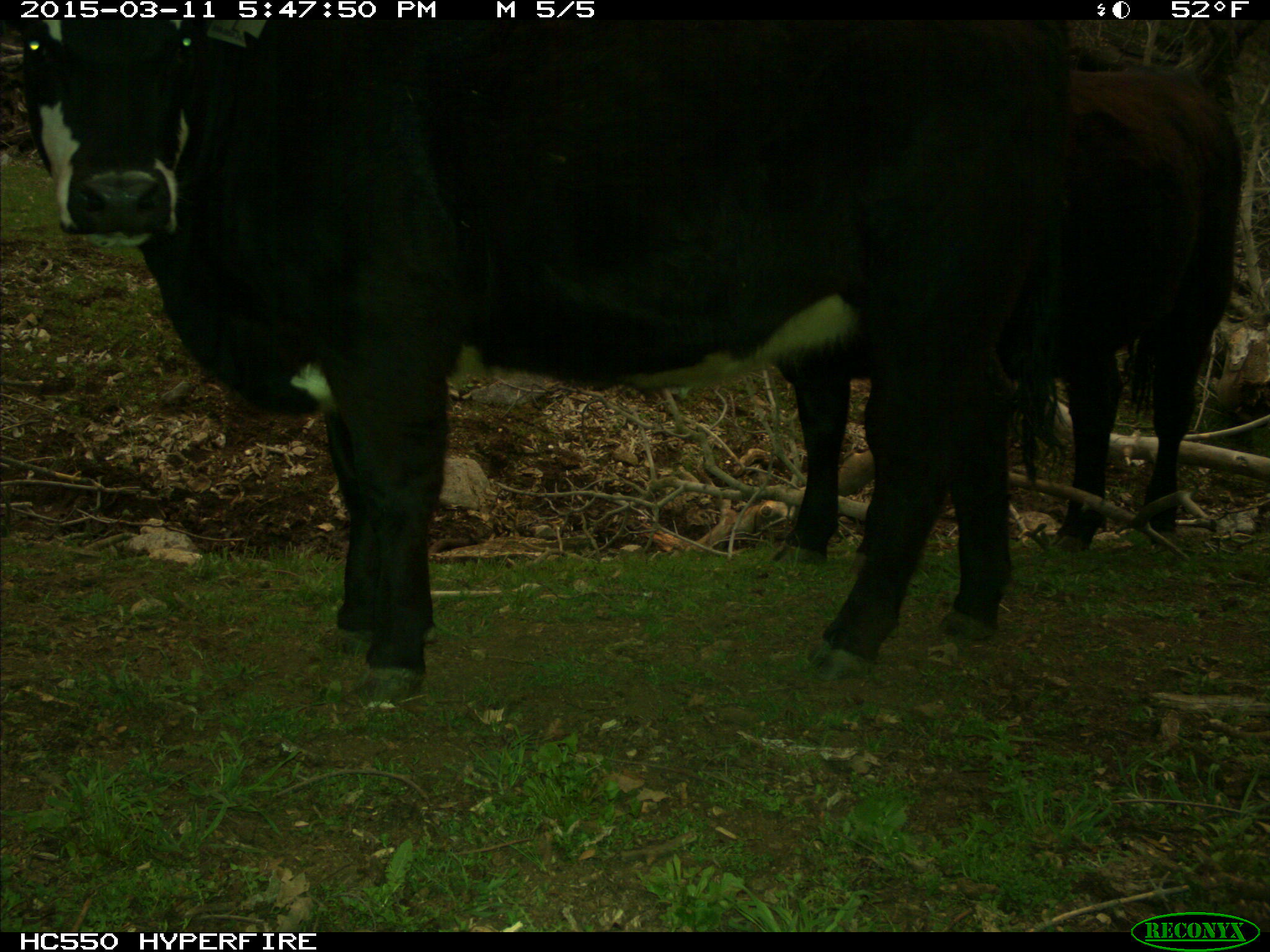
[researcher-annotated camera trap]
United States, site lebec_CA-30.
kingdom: Animalia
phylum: Chordata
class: Mammalia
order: Artiodactyla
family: Bovidae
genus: Bos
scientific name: Bos taurus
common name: domestic cow